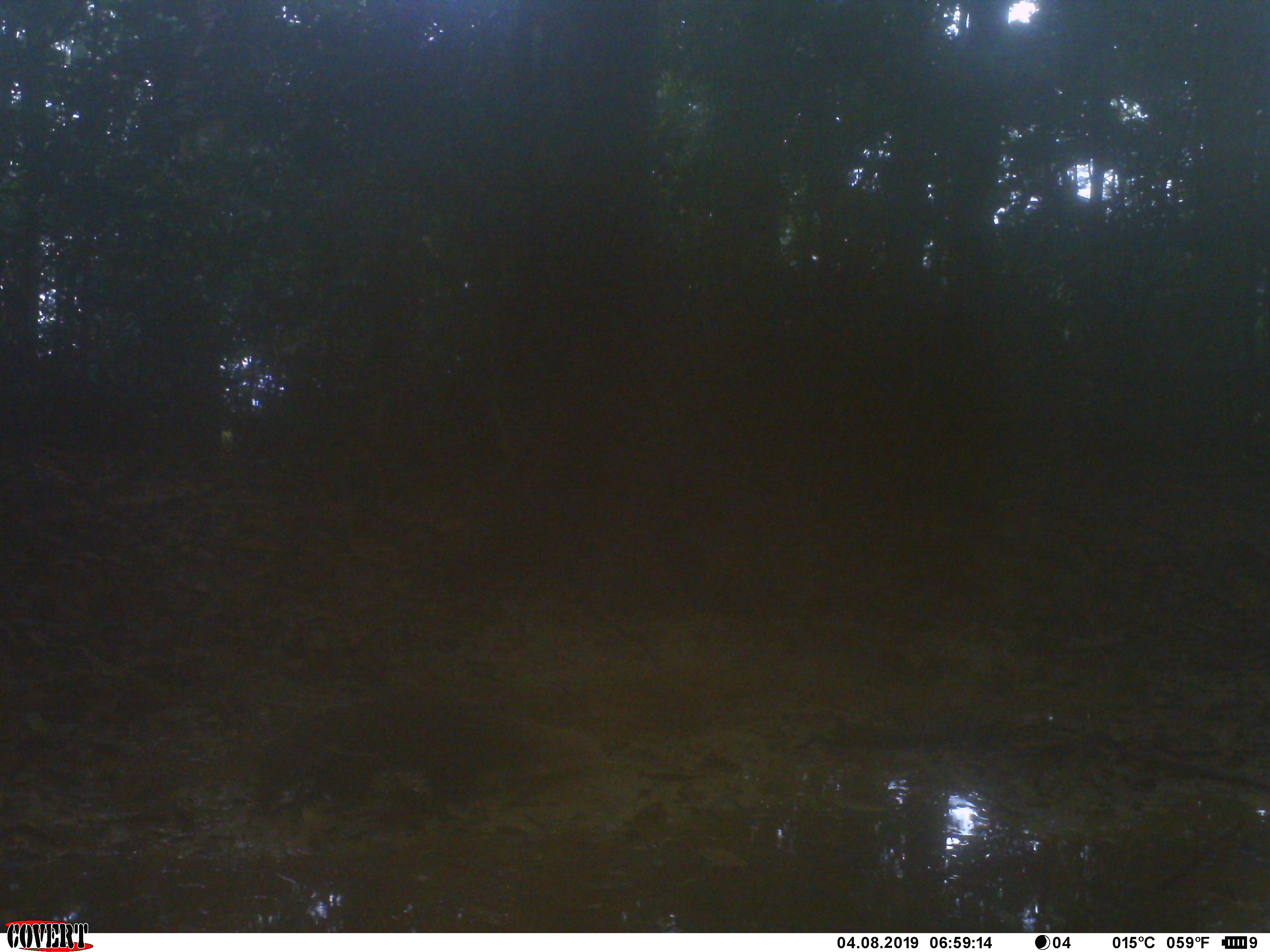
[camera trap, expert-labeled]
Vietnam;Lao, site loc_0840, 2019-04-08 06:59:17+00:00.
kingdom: Animalia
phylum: Chordata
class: Mammalia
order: Carnivora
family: Herpestidae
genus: Urva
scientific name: Urva urva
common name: crab-eating mongoose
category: crab eating mongoose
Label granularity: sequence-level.